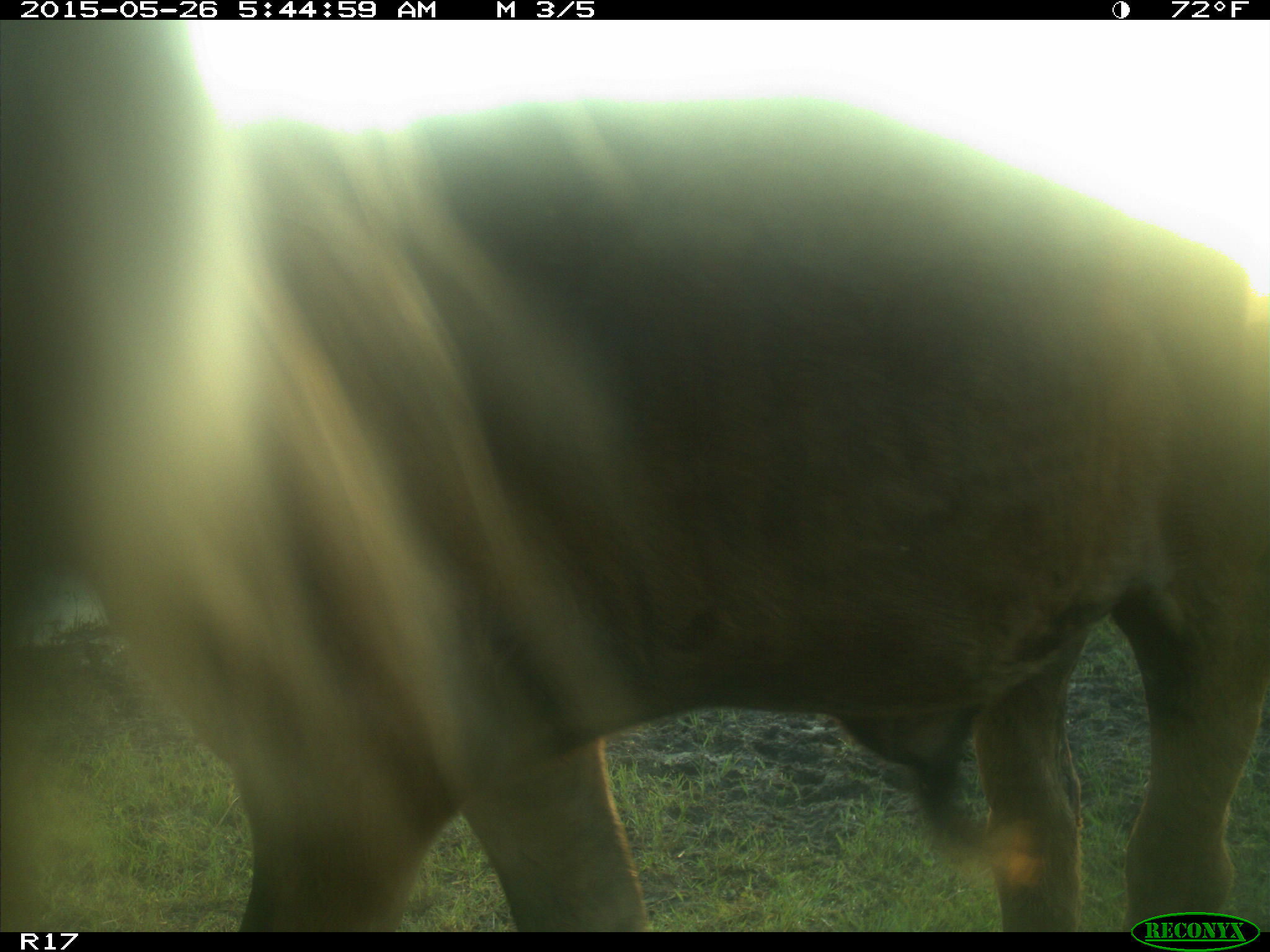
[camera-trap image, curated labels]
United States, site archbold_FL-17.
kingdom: Animalia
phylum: Chordata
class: Mammalia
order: Artiodactyla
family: Bovidae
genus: Bos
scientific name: Bos taurus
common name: domestic cow